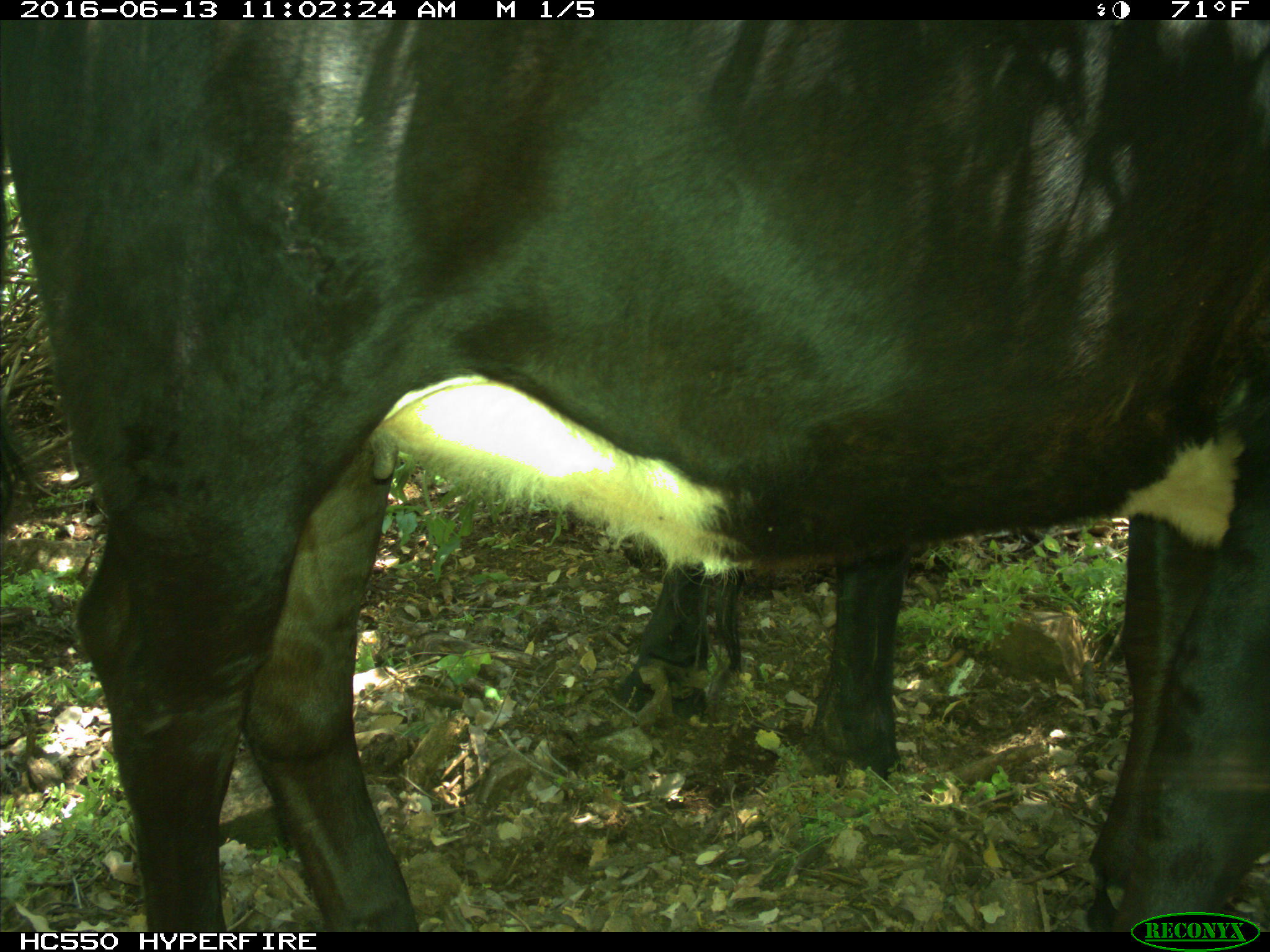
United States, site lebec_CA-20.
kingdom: Animalia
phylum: Chordata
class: Mammalia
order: Artiodactyla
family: Bovidae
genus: Bos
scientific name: Bos taurus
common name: domestic cow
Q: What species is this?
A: Bos taurus (domestic cow).